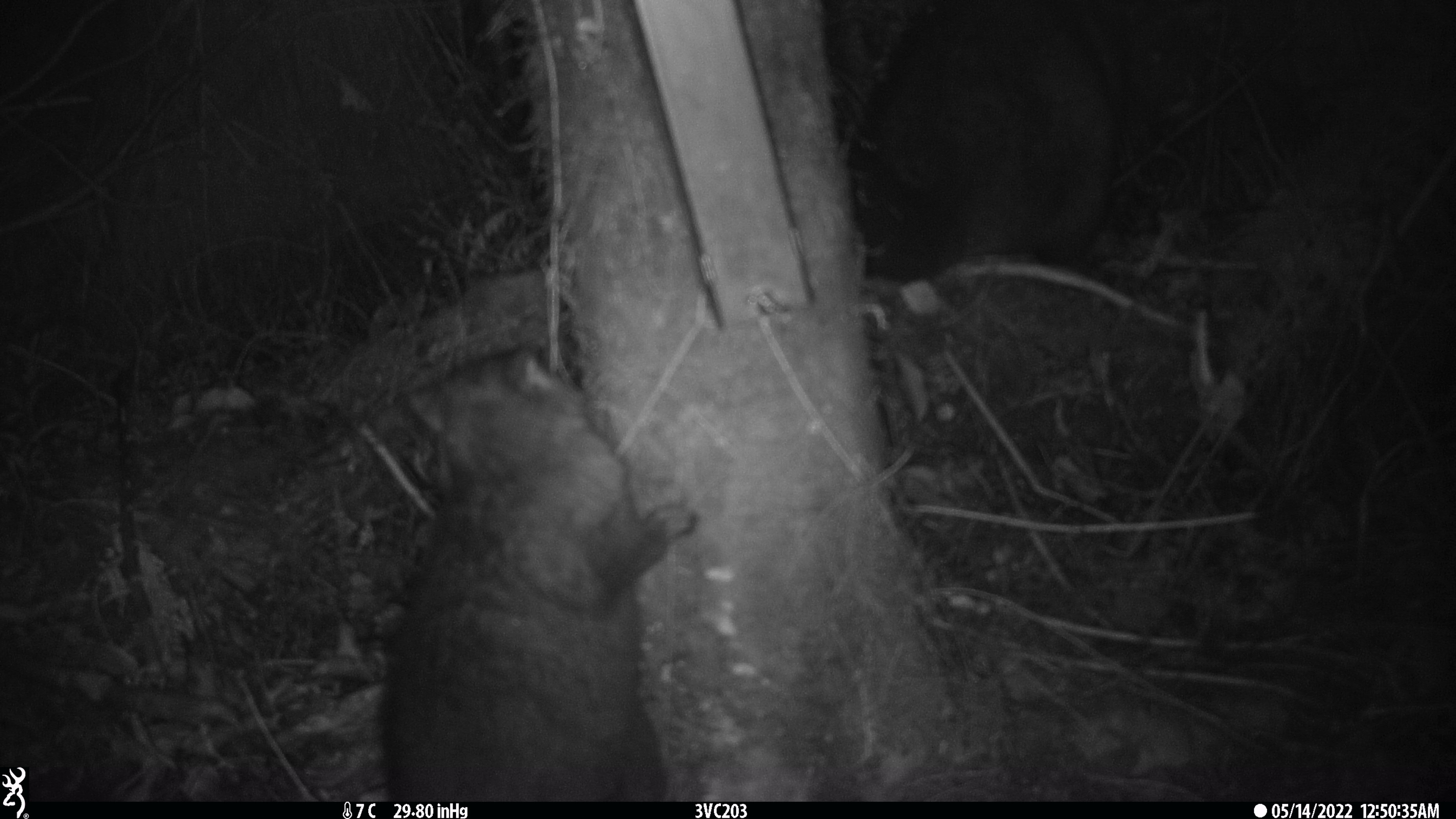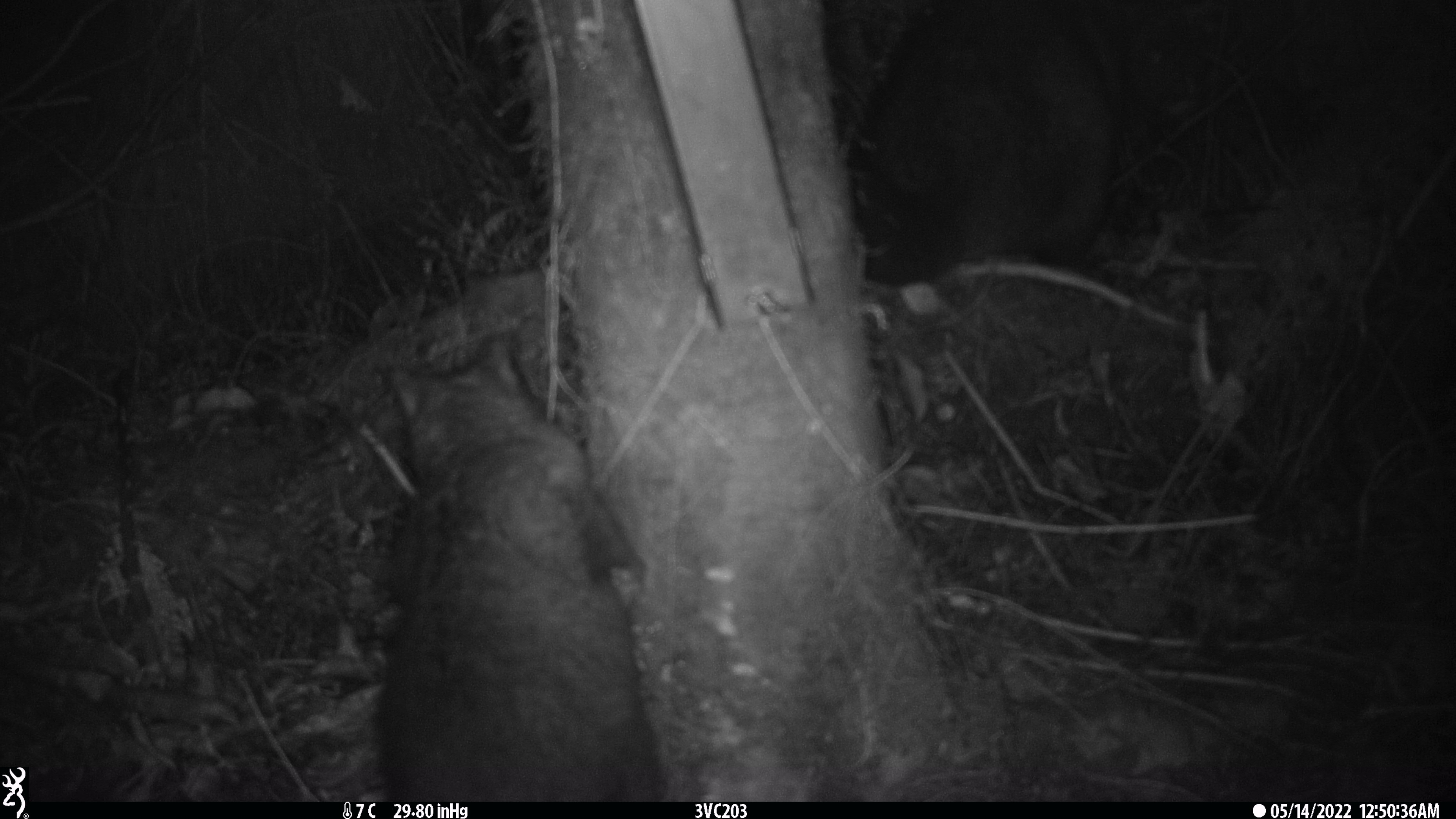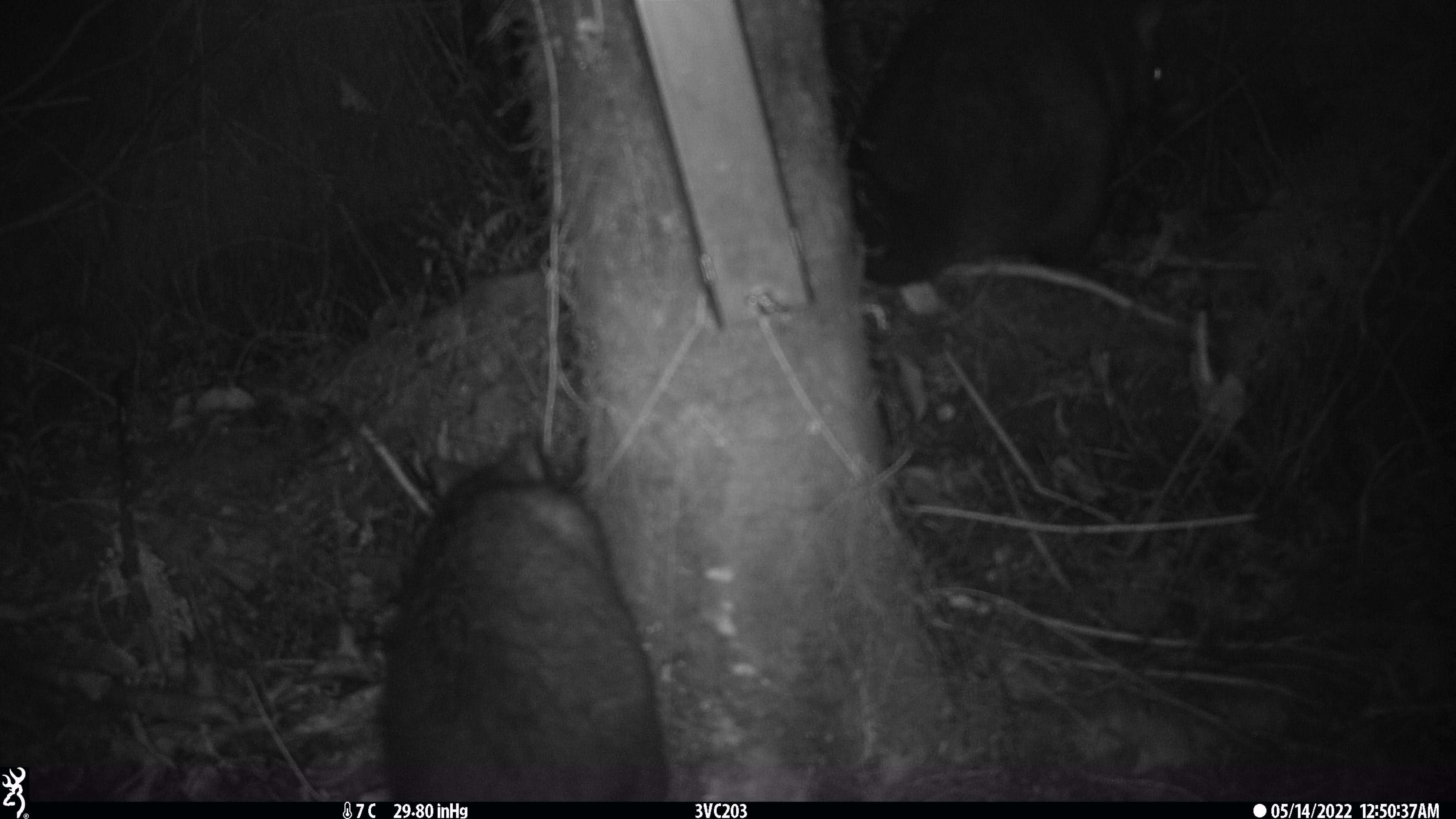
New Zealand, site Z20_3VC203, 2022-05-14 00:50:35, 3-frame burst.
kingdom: Animalia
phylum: Chordata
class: Mammalia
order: Diprotodontia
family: Phalangeridae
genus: Trichosurus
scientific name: Trichosurus vulpecula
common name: common brushtail possum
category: possum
Possum (common brushtail possum) (Trichosurus vulpecula).